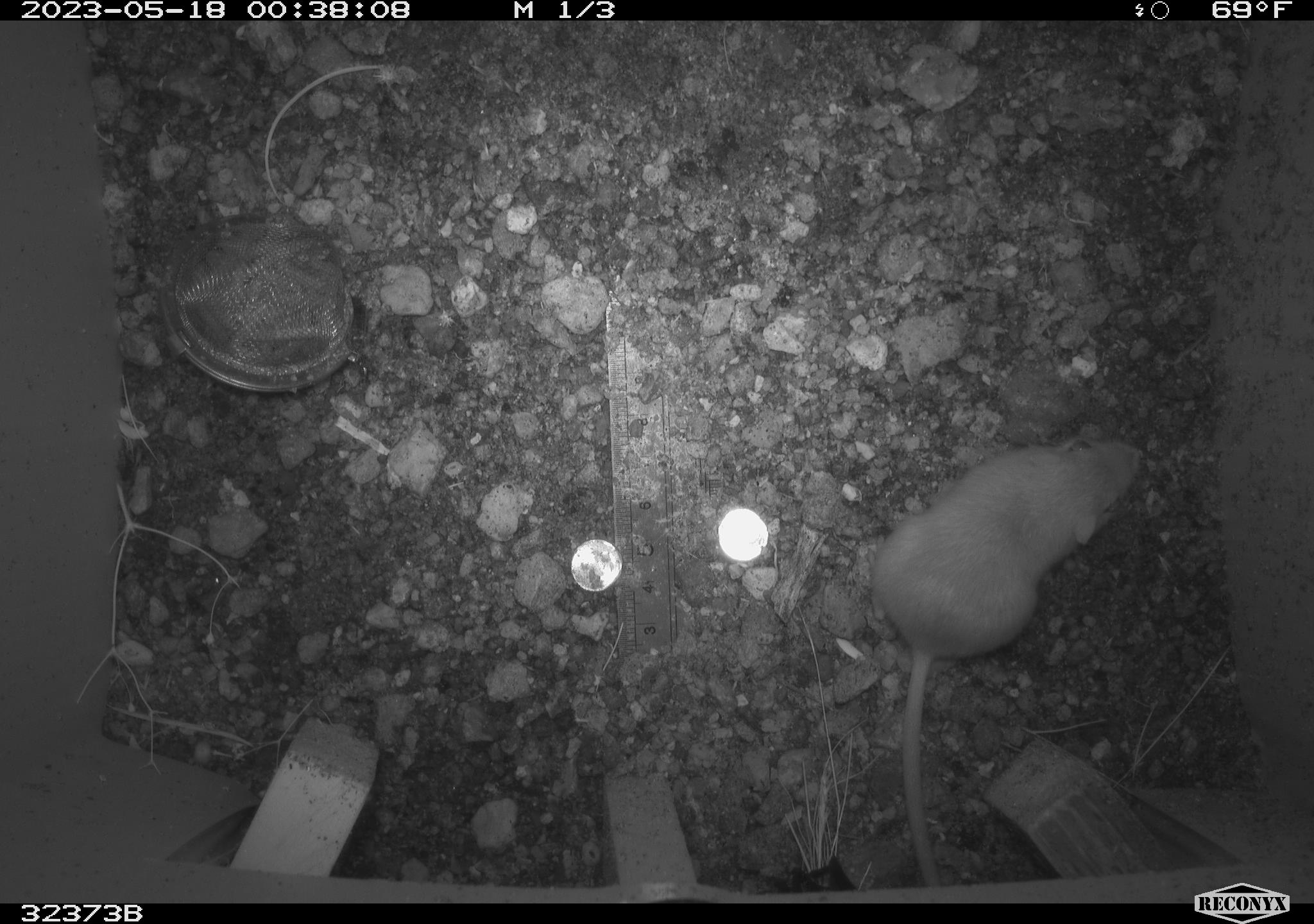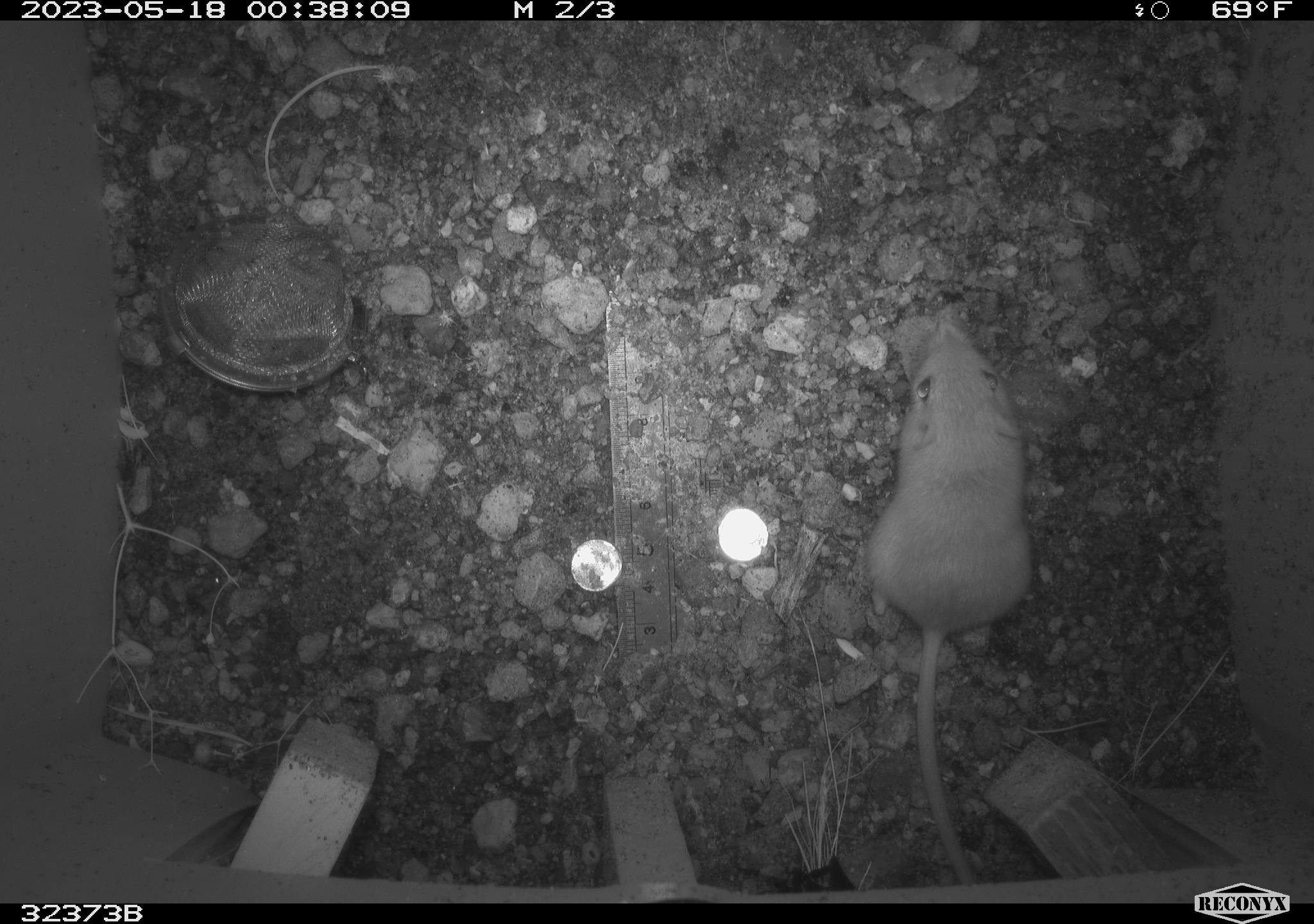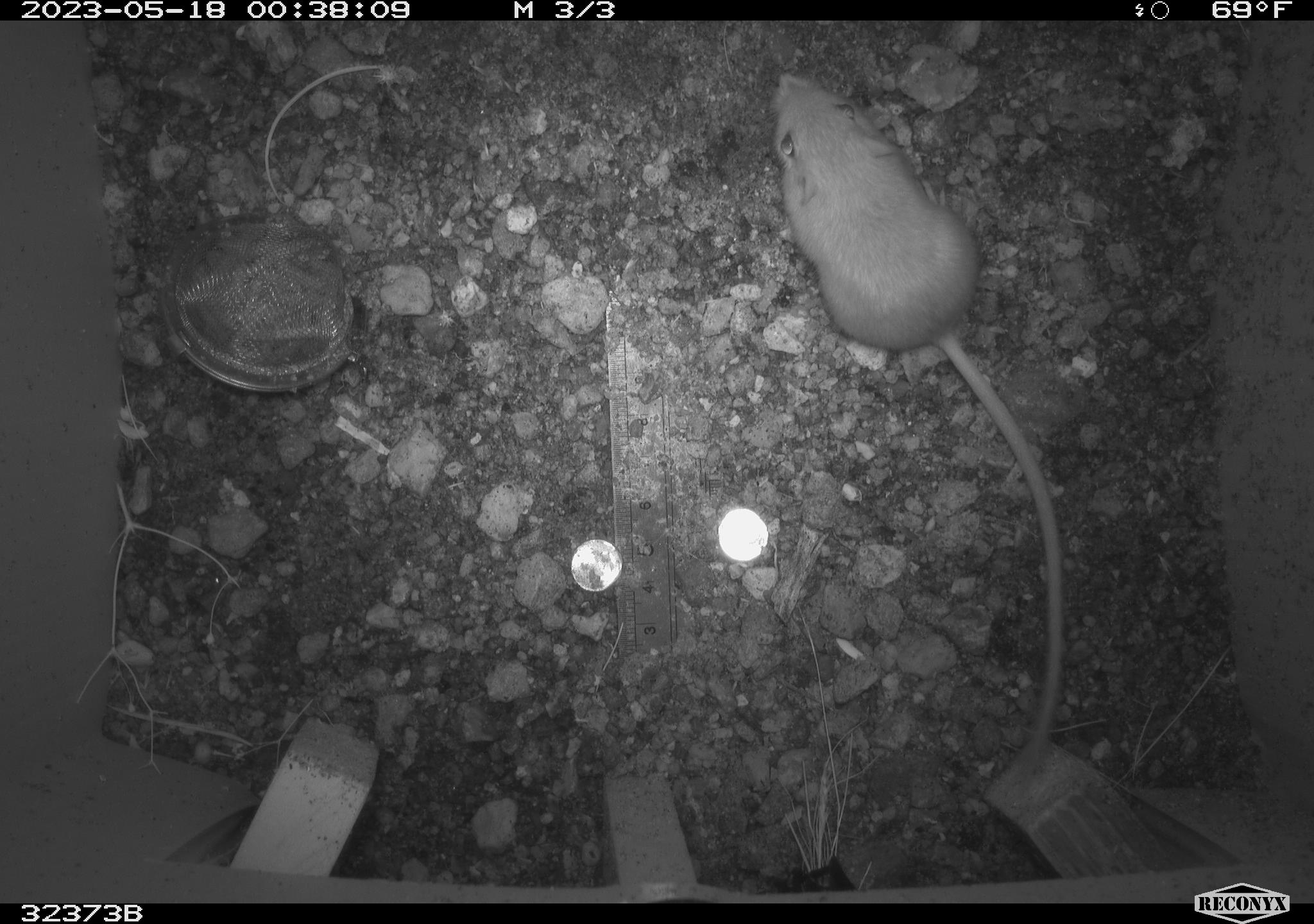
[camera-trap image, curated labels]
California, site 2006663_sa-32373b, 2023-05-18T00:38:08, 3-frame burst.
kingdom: Animalia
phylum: Chordata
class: Mammalia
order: Rodentia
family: Heteromyidae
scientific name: Heteromyidae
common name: kangaroo rats and pocket mice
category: heteromyidae family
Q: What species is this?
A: Heteromyidae family (kangaroo rats and pocket mice) (Heteromyidae).